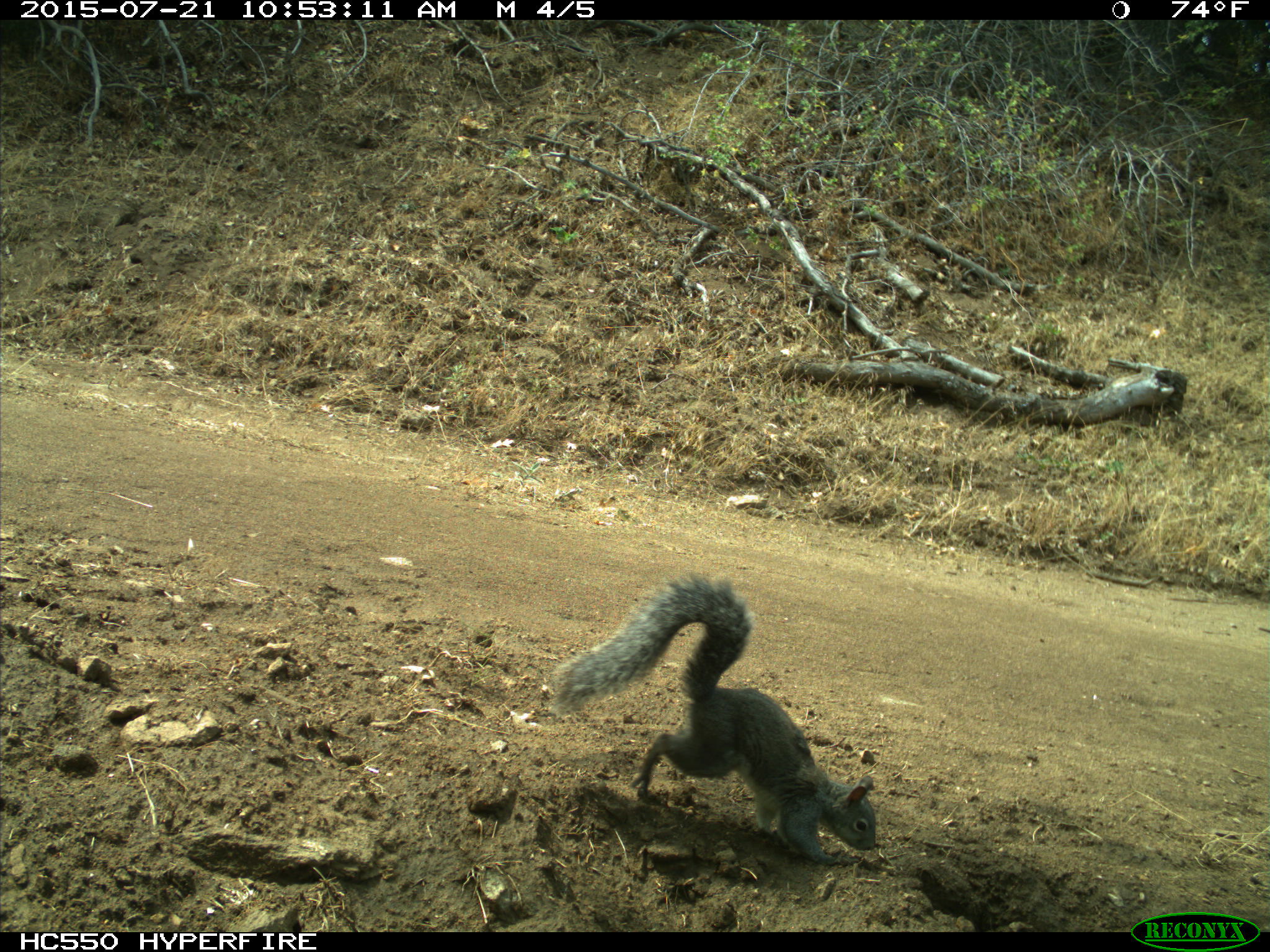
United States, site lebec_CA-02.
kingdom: Animalia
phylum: Chordata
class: Mammalia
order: Rodentia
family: Sciuridae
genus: Sciurus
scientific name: Sciurus carolinensis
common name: eastern gray squirrel